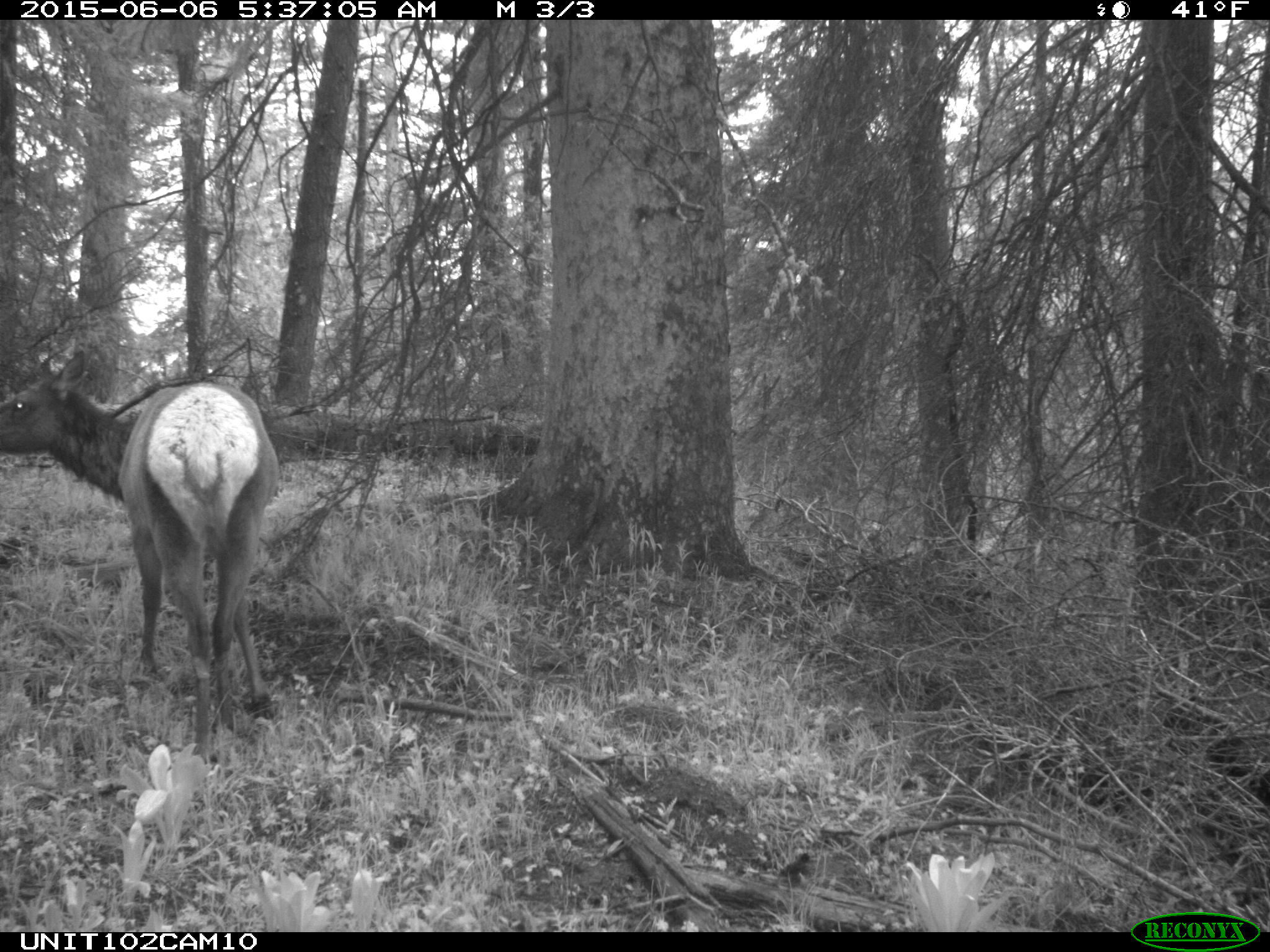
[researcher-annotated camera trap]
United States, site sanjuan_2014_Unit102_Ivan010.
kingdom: Animalia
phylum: Chordata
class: Mammalia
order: Artiodactyla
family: Cervidae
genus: Cervus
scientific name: Cervus elaphus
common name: red deer